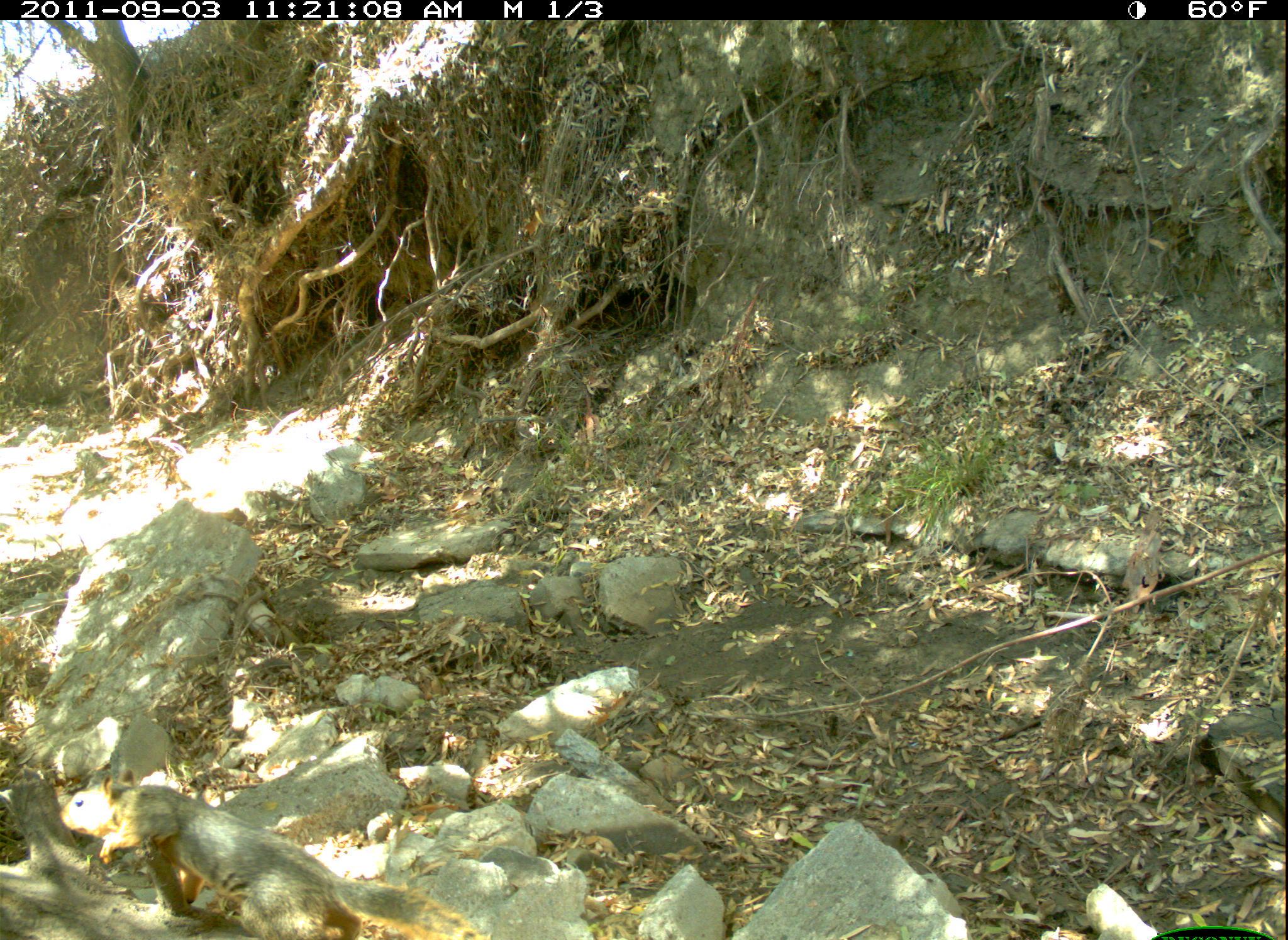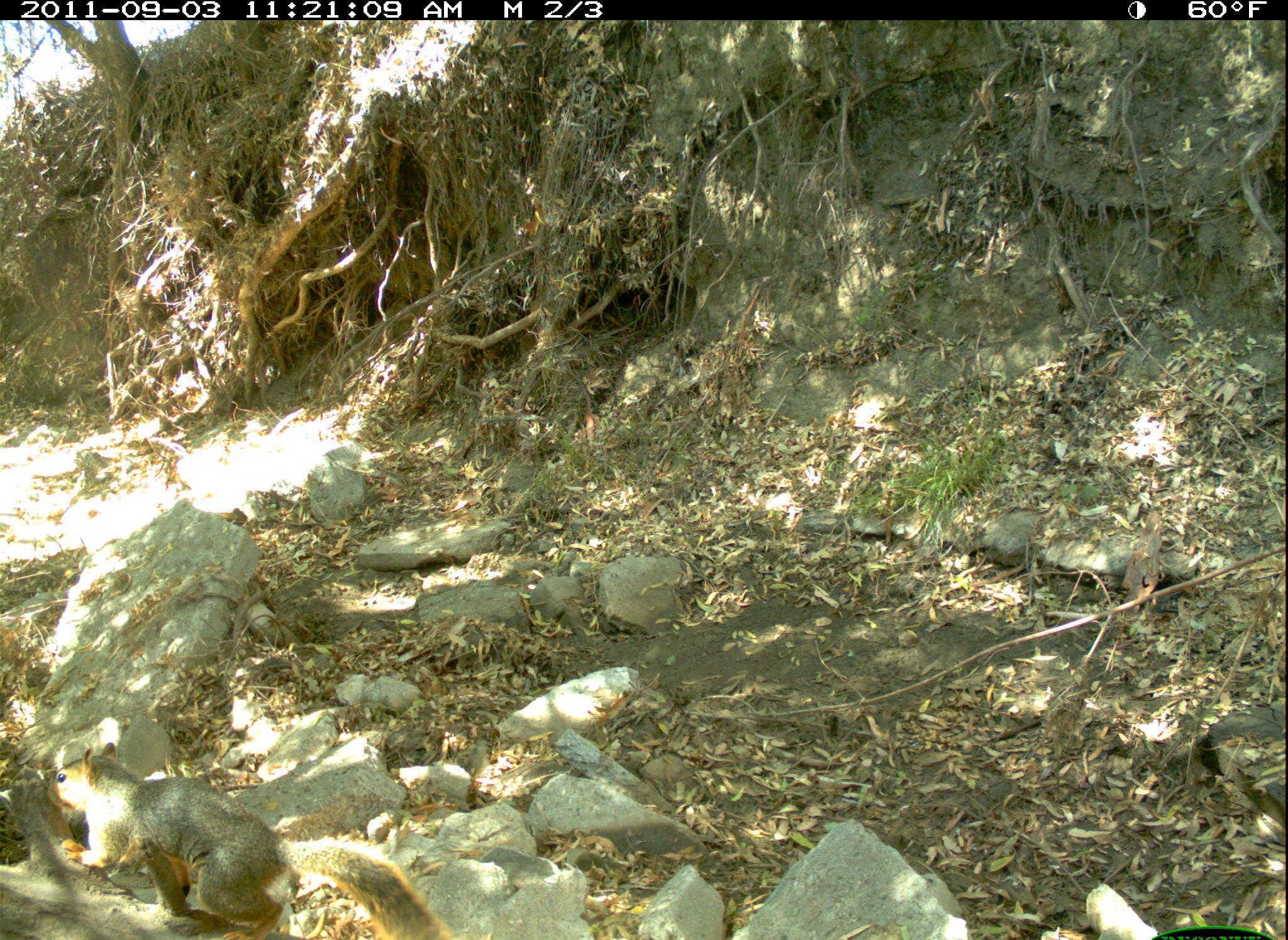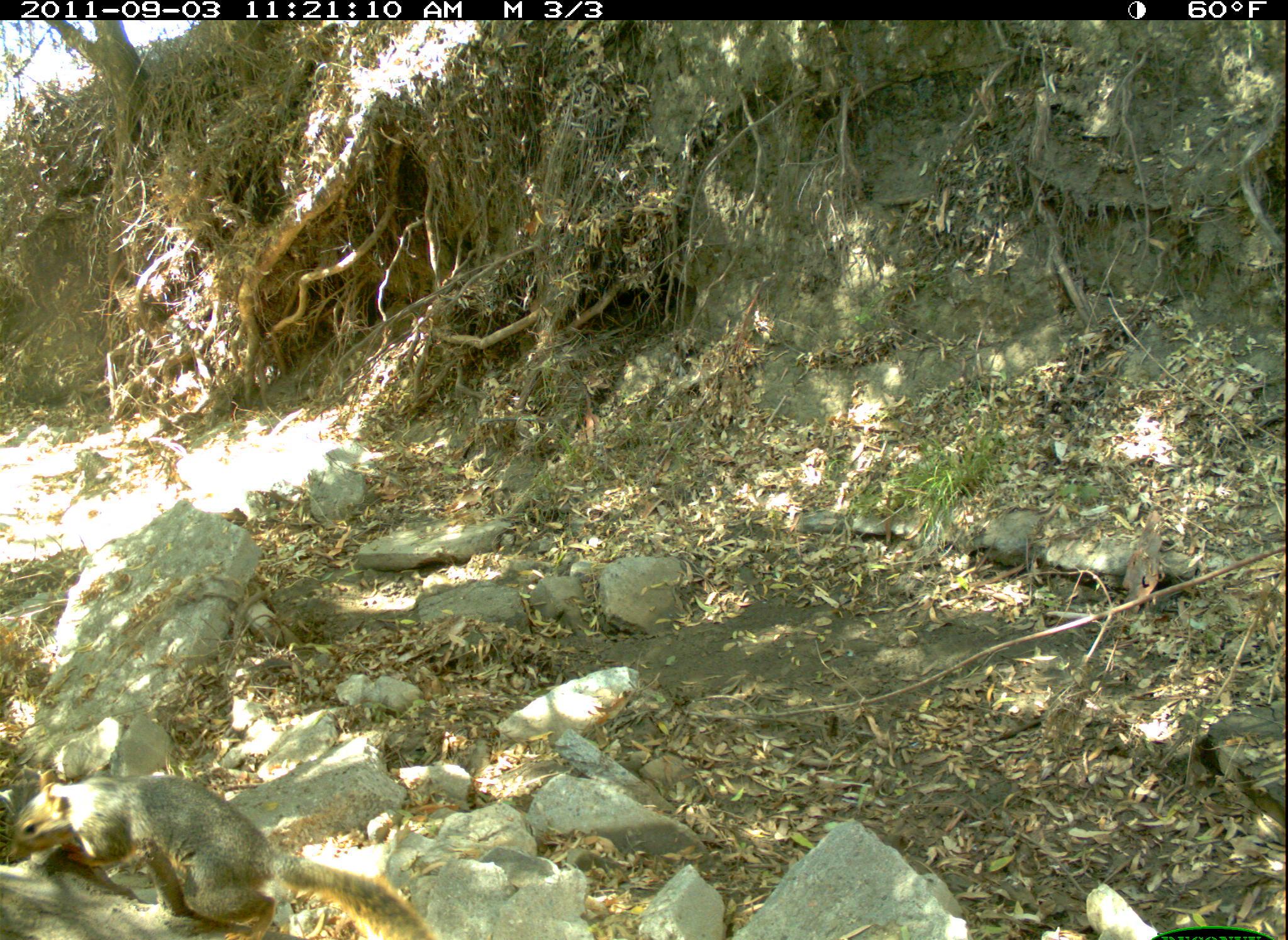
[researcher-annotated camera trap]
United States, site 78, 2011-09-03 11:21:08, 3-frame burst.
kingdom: Animalia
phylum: Chordata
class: Mammalia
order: Rodentia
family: Sciuridae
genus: Sciurus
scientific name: Sciurus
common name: squirrel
Squirrel (Sciurus).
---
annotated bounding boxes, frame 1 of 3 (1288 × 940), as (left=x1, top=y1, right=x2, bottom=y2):
squirrel: (left=50, top=761, right=503, bottom=940)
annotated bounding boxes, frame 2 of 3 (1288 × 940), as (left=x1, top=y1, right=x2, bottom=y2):
squirrel: (left=35, top=730, right=471, bottom=940)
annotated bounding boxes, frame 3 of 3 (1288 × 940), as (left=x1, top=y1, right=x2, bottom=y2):
squirrel: (left=9, top=755, right=457, bottom=940)